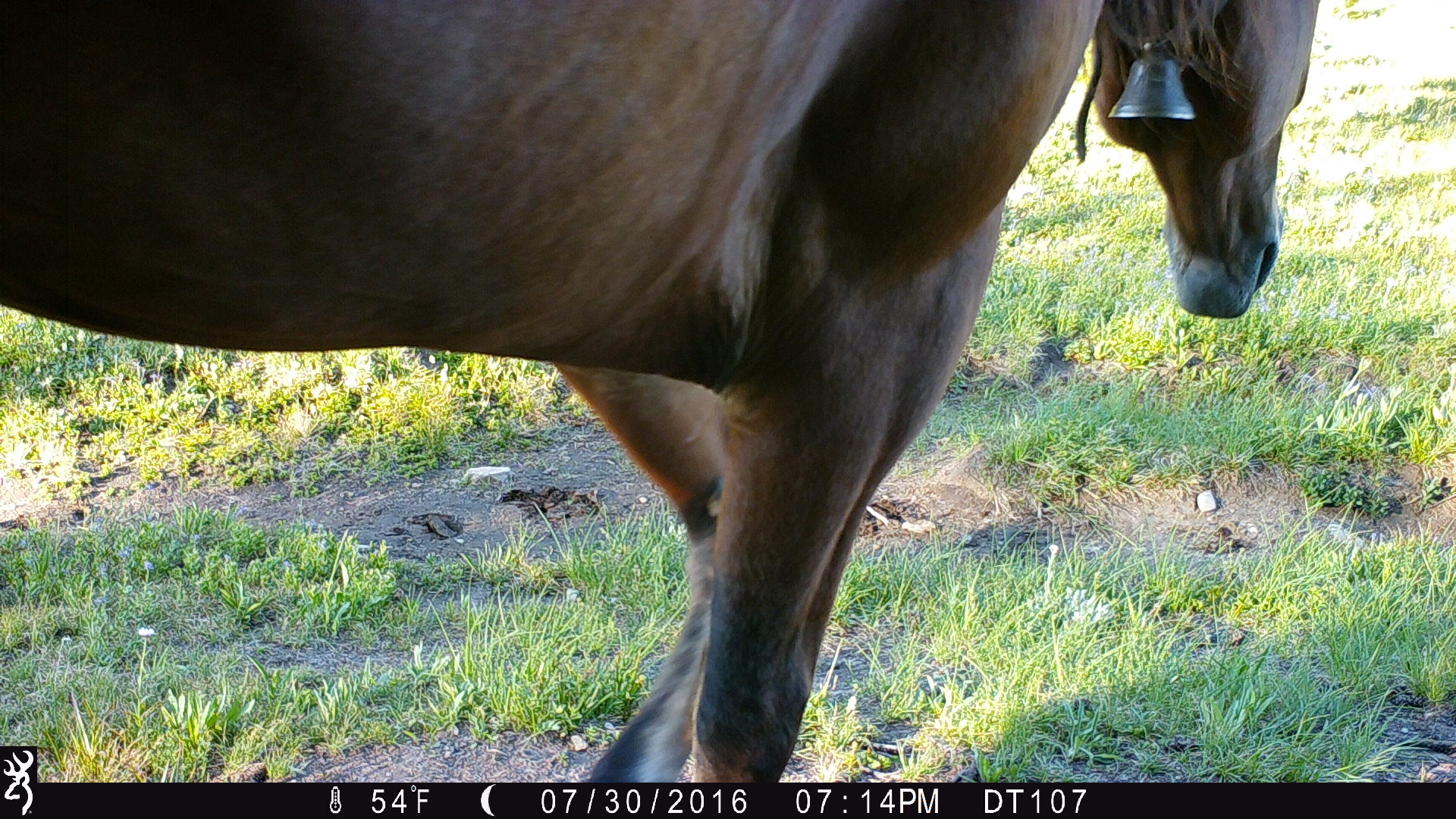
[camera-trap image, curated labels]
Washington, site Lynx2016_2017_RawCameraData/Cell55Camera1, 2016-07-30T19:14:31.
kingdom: Animalia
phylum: Chordata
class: Mammalia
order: Perissodactyla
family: Equidae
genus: Equus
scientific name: Equus caballus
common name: domestic horse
Domestic horse (Equus caballus). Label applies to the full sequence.